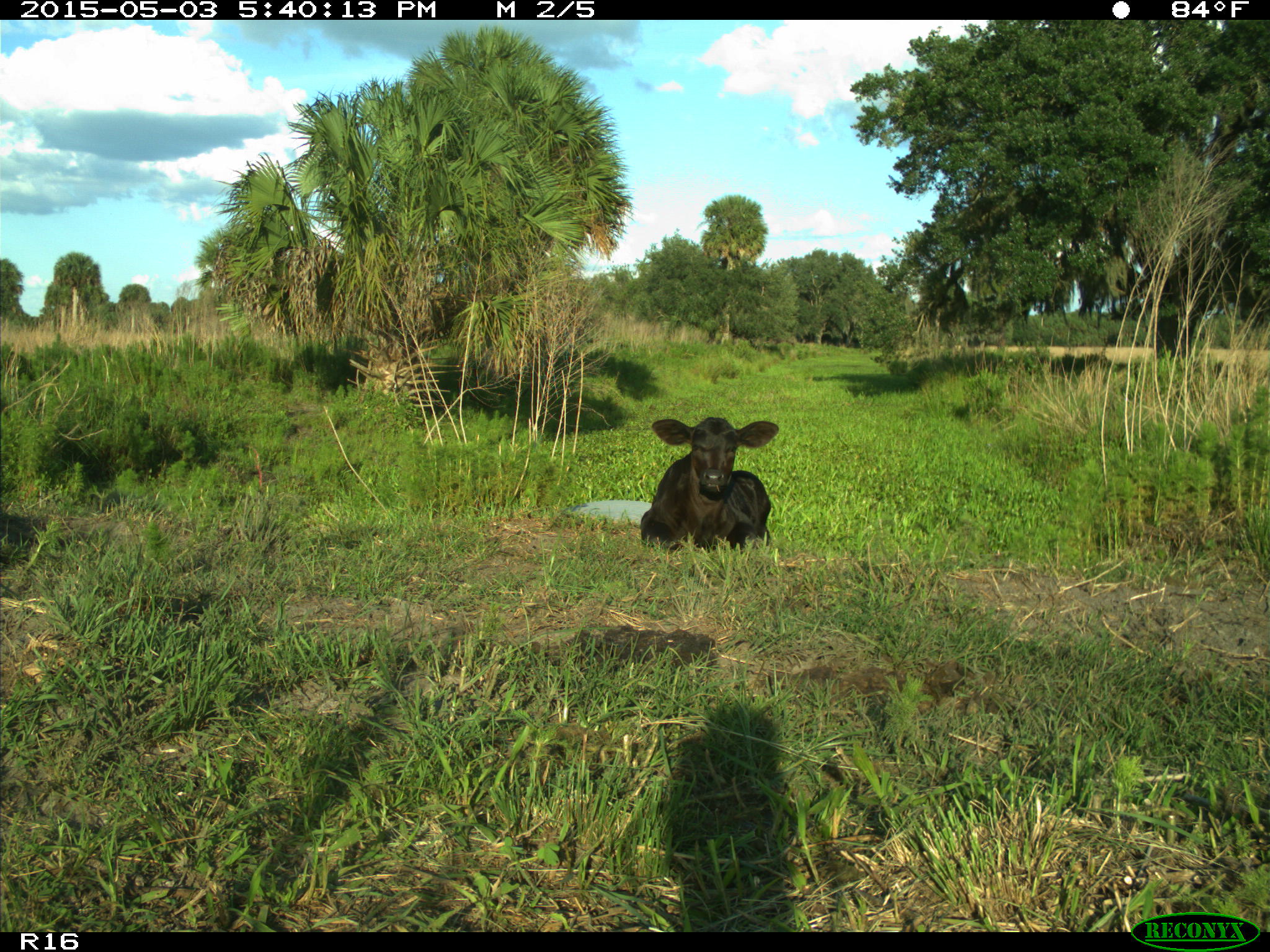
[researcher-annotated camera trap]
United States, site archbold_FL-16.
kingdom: Animalia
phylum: Chordata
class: Mammalia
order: Artiodactyla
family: Bovidae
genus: Bos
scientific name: Bos taurus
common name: domestic cow